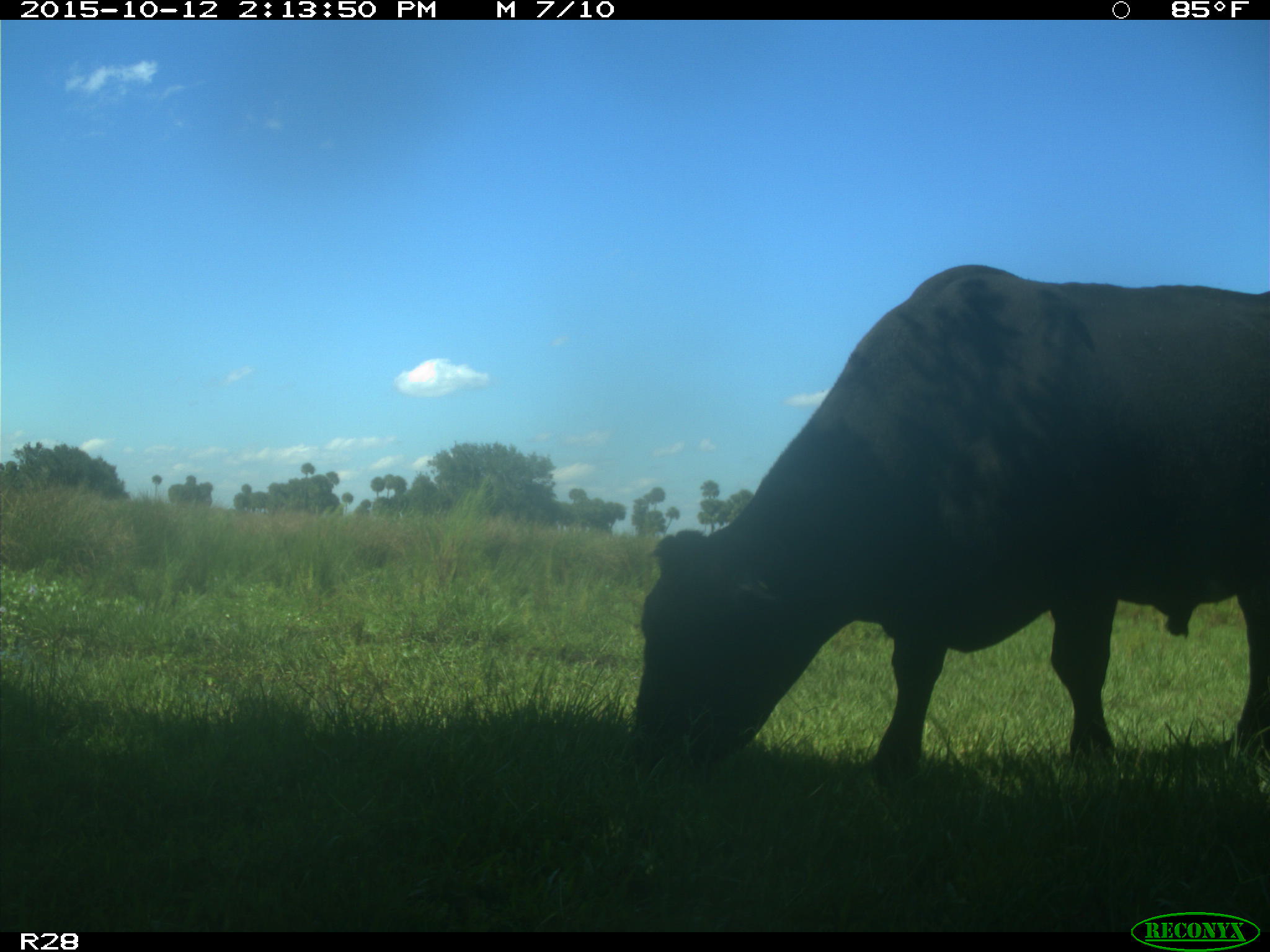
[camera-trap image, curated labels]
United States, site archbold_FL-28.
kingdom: Animalia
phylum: Chordata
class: Mammalia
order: Artiodactyla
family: Bovidae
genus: Bos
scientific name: Bos taurus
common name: domestic cow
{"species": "Bos taurus (domestic cow)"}